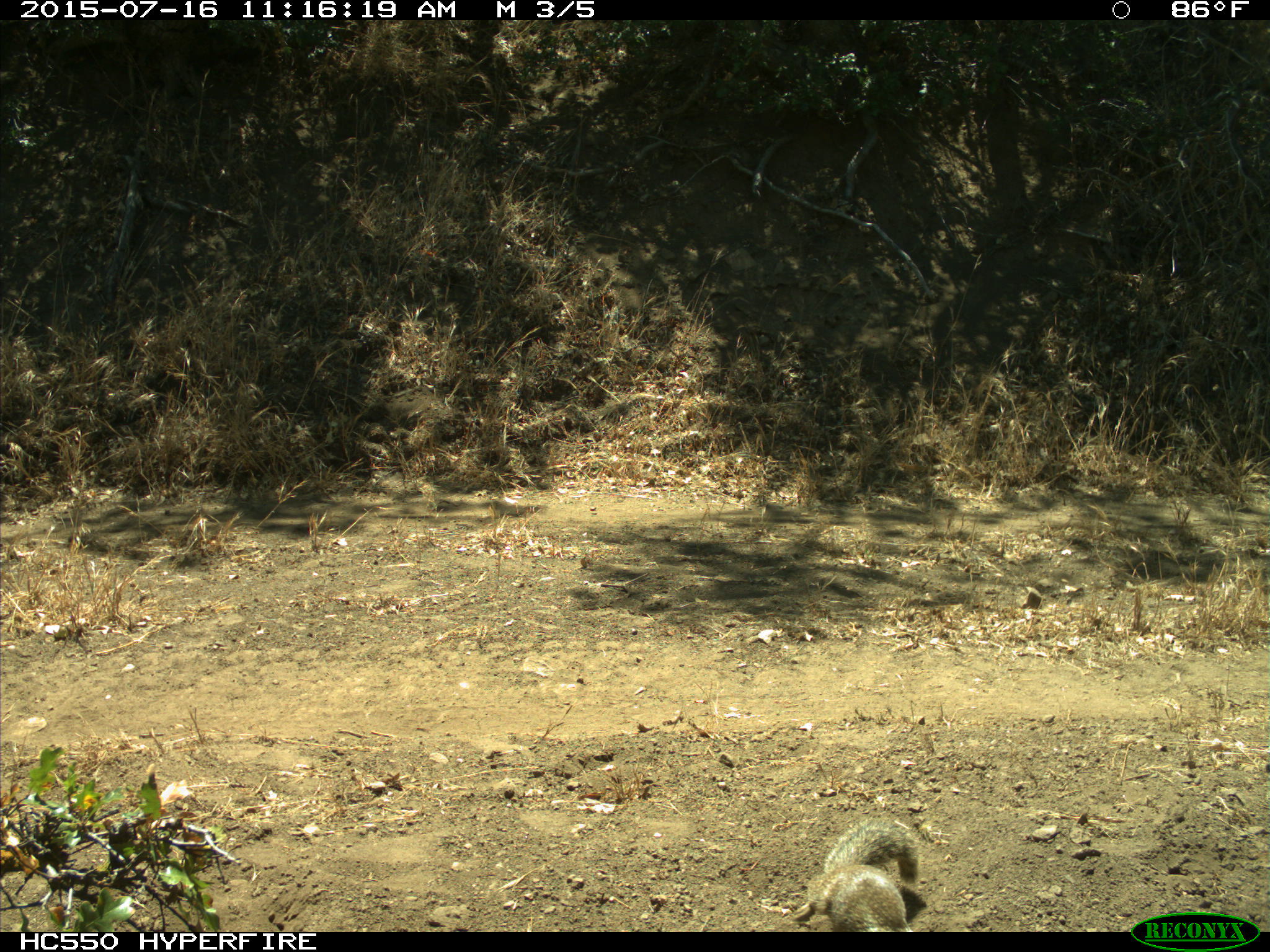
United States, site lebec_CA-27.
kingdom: Animalia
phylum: Chordata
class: Mammalia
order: Rodentia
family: Sciuridae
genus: Otospermophilus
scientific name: Otospermophilus beecheyi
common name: california ground squirrel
Otospermophilus beecheyi (california ground squirrel).